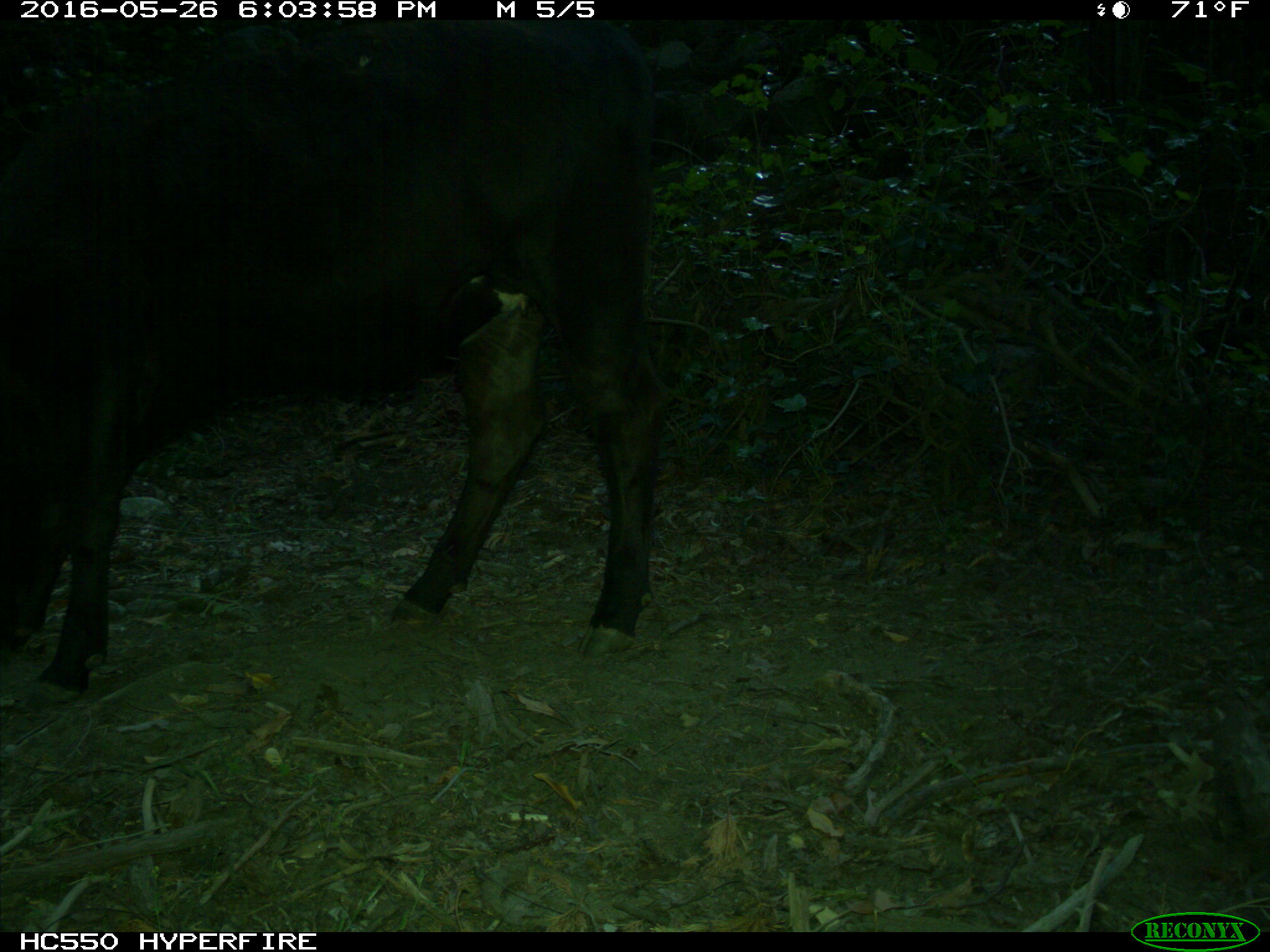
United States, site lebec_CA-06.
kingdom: Animalia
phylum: Chordata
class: Mammalia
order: Artiodactyla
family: Bovidae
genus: Bos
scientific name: Bos taurus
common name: domestic cow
Bos taurus (domestic cow).